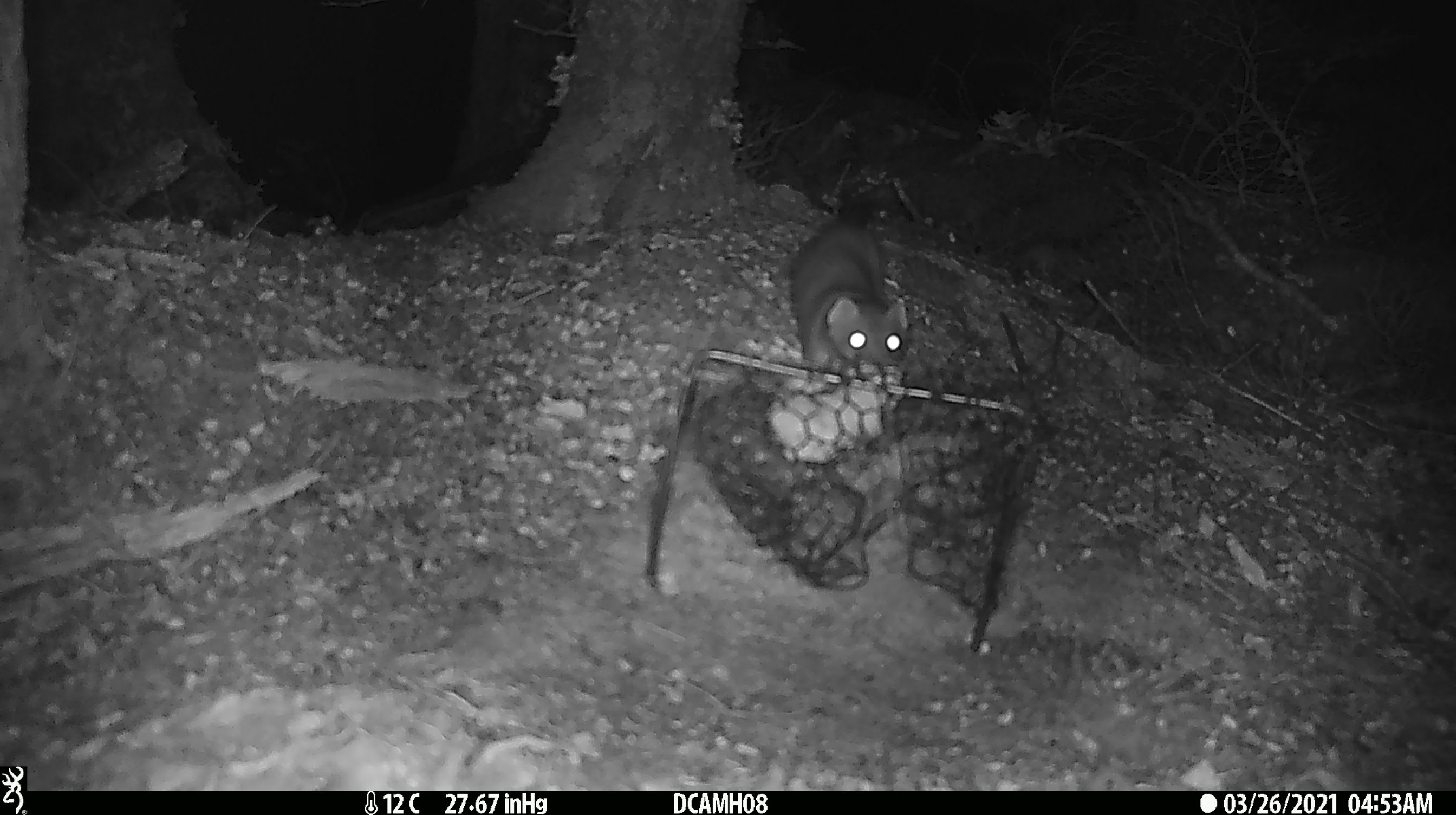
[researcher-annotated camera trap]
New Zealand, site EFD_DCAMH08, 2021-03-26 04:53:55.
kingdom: Animalia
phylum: Chordata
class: Mammalia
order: Carnivora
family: Mustelidae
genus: Mustela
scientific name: Mustela erminea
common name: stoat